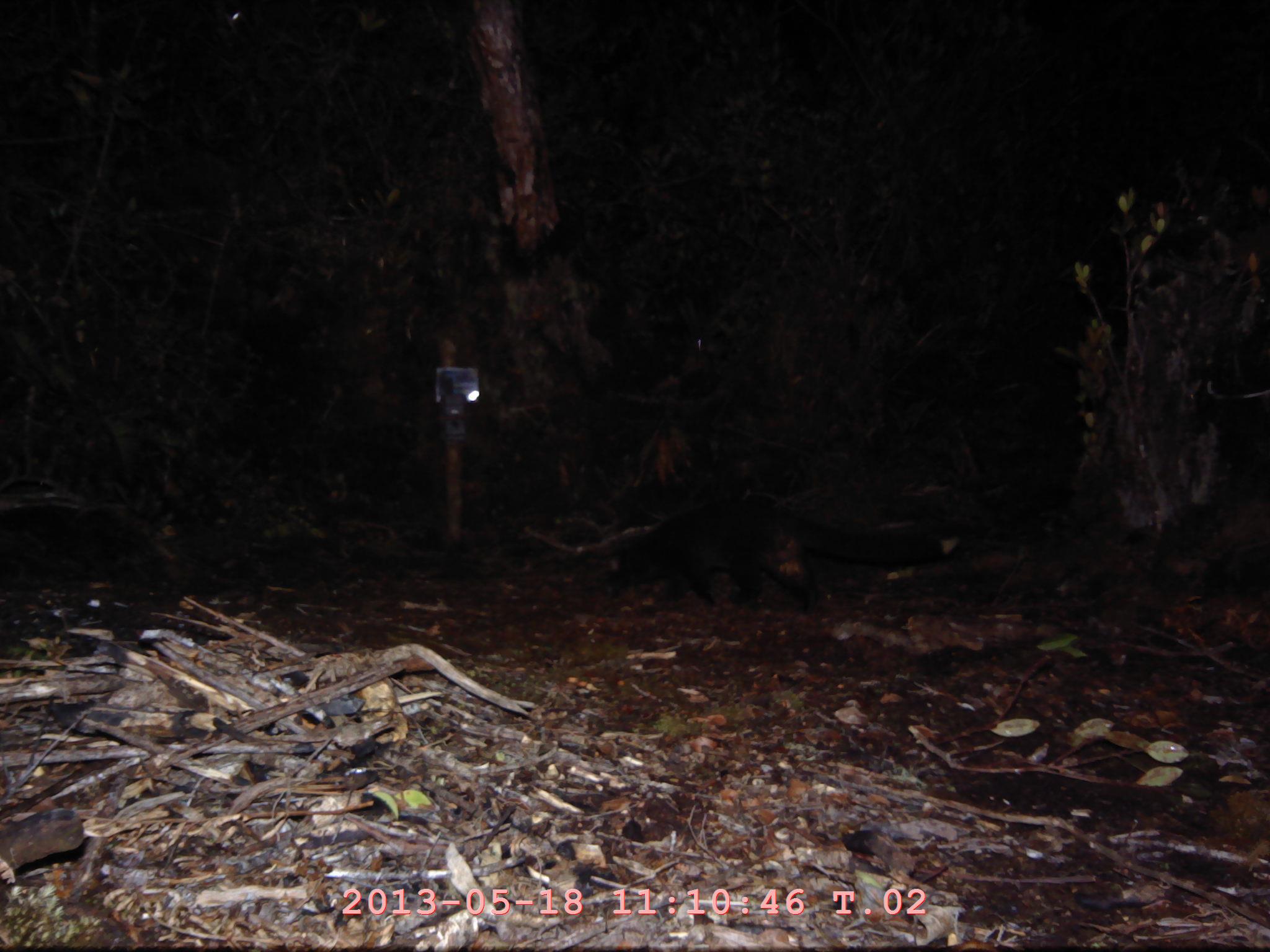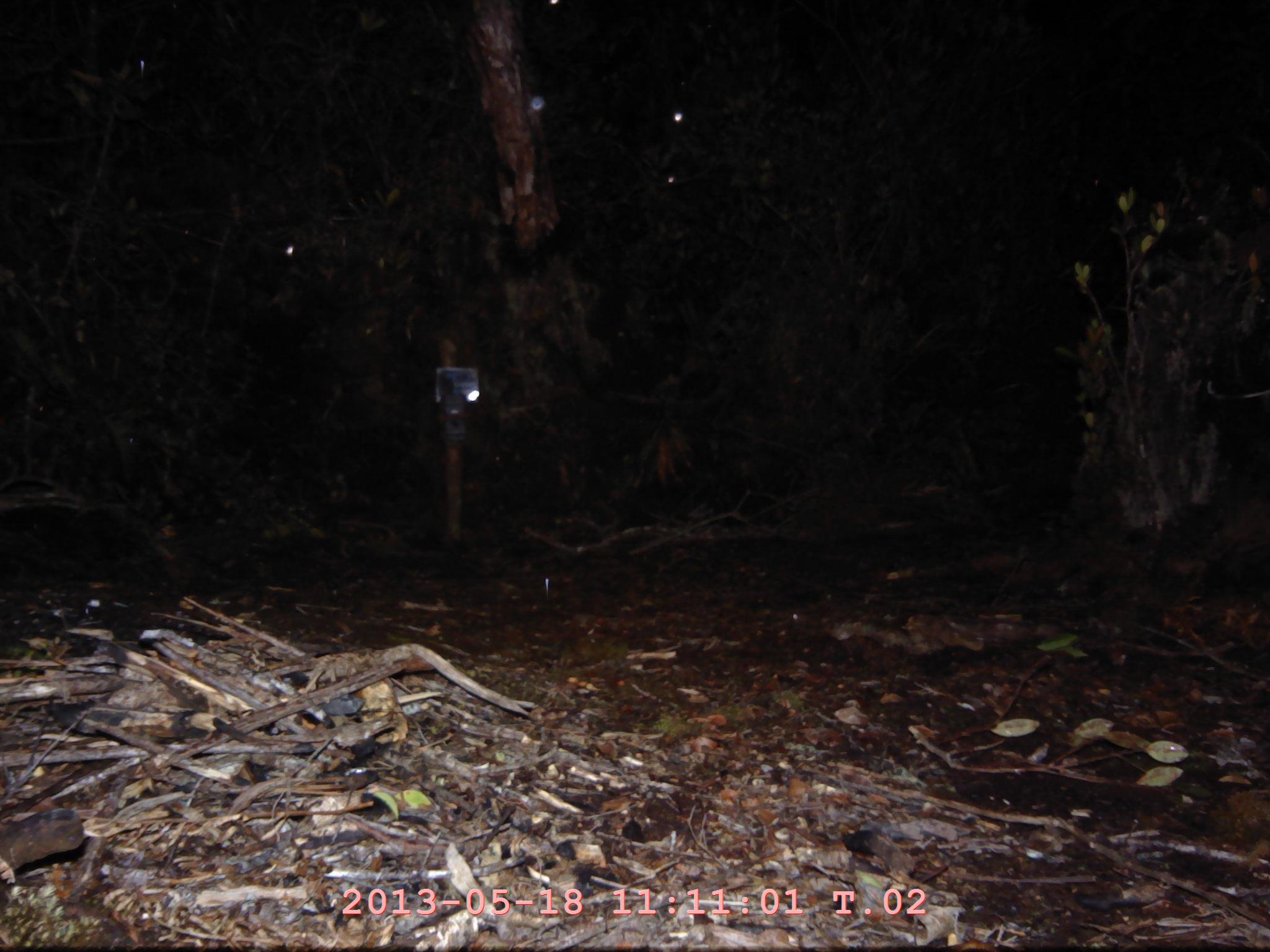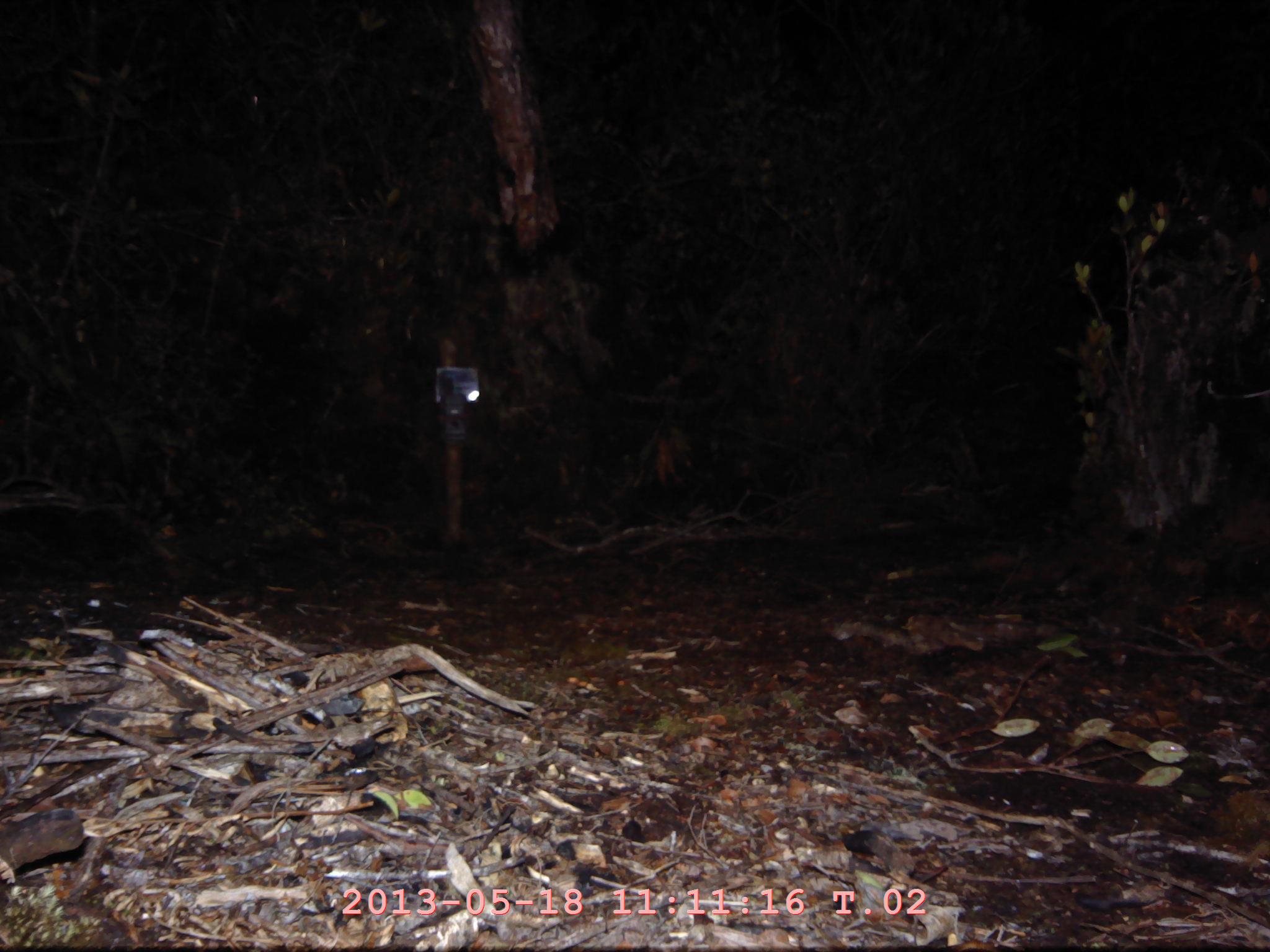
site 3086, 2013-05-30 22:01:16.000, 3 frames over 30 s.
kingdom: Animalia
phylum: Chordata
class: Mammalia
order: Carnivora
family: Viverridae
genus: Paguma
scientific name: Paguma larvata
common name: masked palm civet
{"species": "Paguma larvata (masked palm civet)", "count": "1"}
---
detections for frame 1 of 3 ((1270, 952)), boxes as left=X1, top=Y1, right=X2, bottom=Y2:
paguma larvata: left=516, top=495, right=990, bottom=614